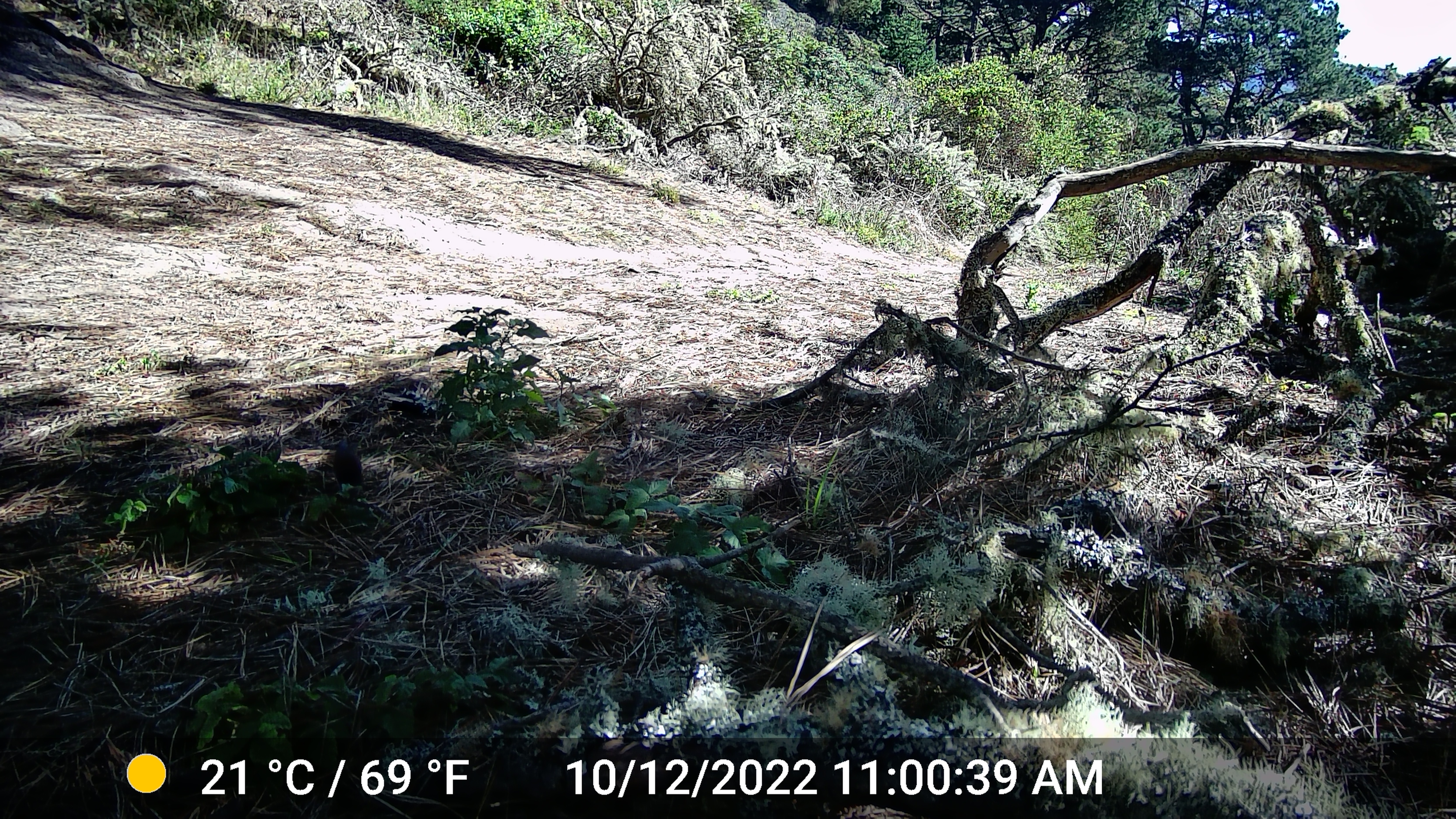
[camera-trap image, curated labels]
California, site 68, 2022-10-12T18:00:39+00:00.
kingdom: Animalia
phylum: Chordata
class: Aves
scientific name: Aves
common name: bird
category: unknown bird